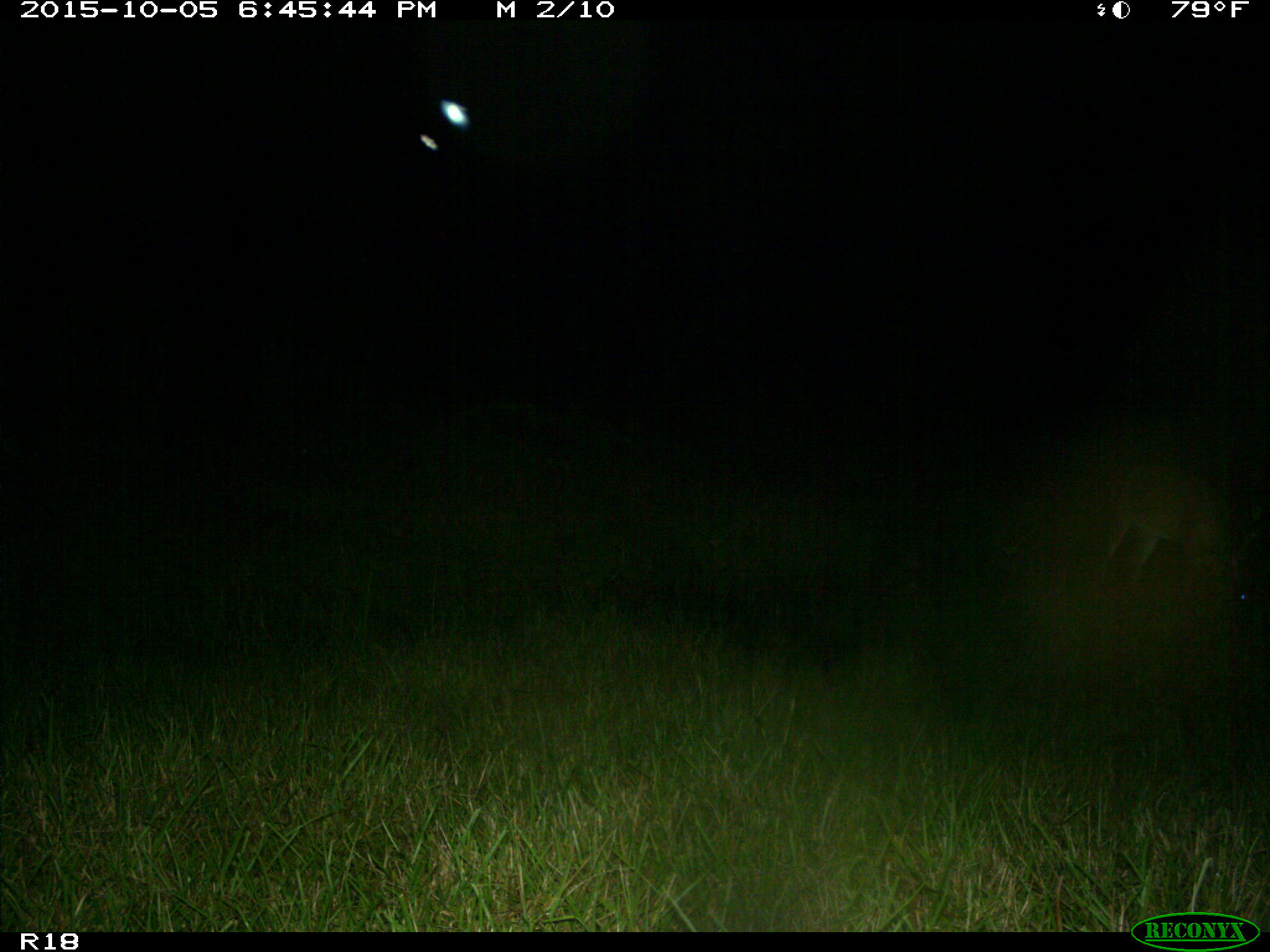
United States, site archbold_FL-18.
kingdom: Animalia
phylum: Chordata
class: Mammalia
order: Artiodactyla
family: Cervidae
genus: Odocoileus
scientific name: Odocoileus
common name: deer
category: unidentified deer